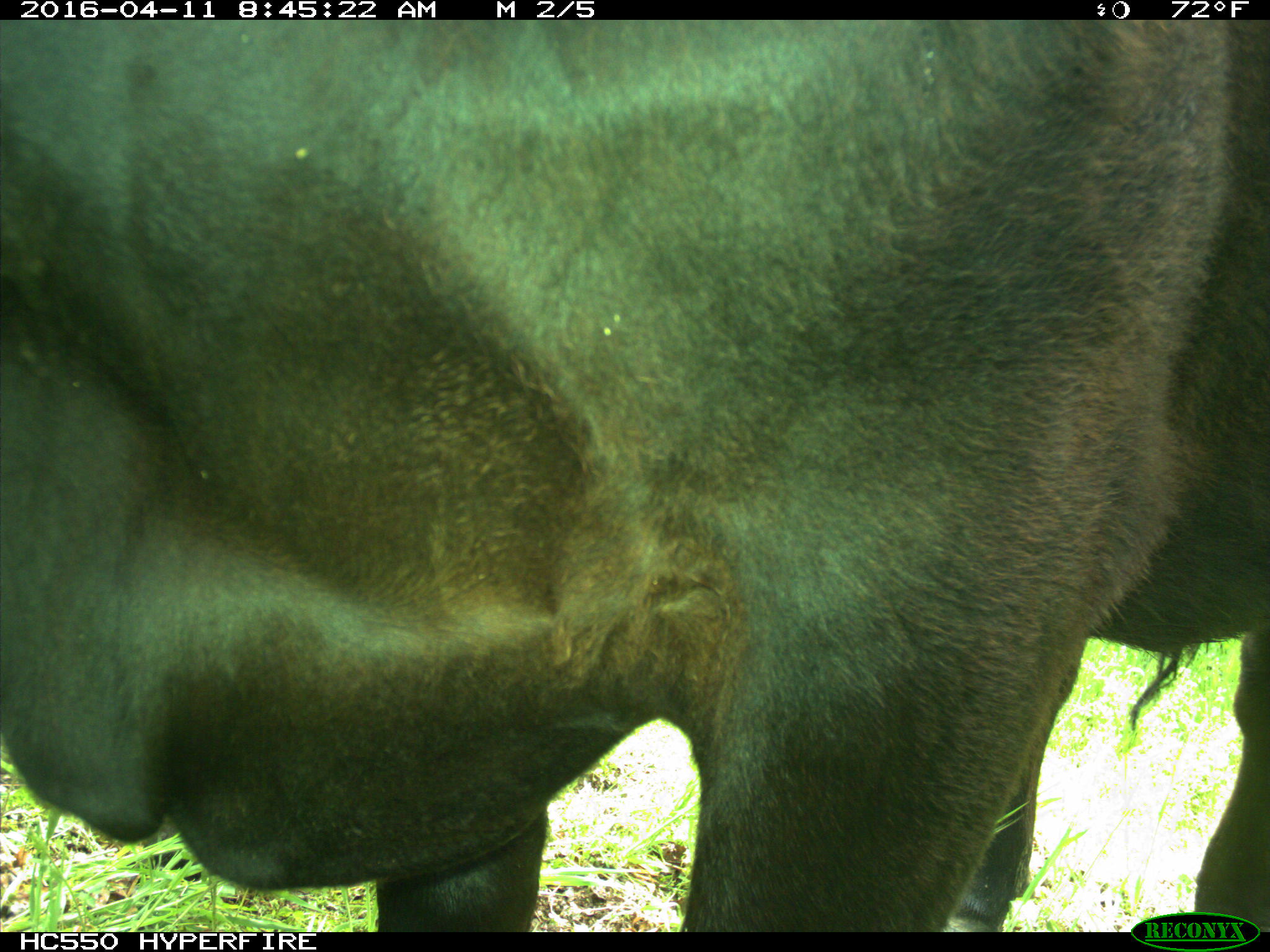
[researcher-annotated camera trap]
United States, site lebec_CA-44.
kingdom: Animalia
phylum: Chordata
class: Mammalia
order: Artiodactyla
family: Bovidae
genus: Bos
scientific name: Bos taurus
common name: domestic cow